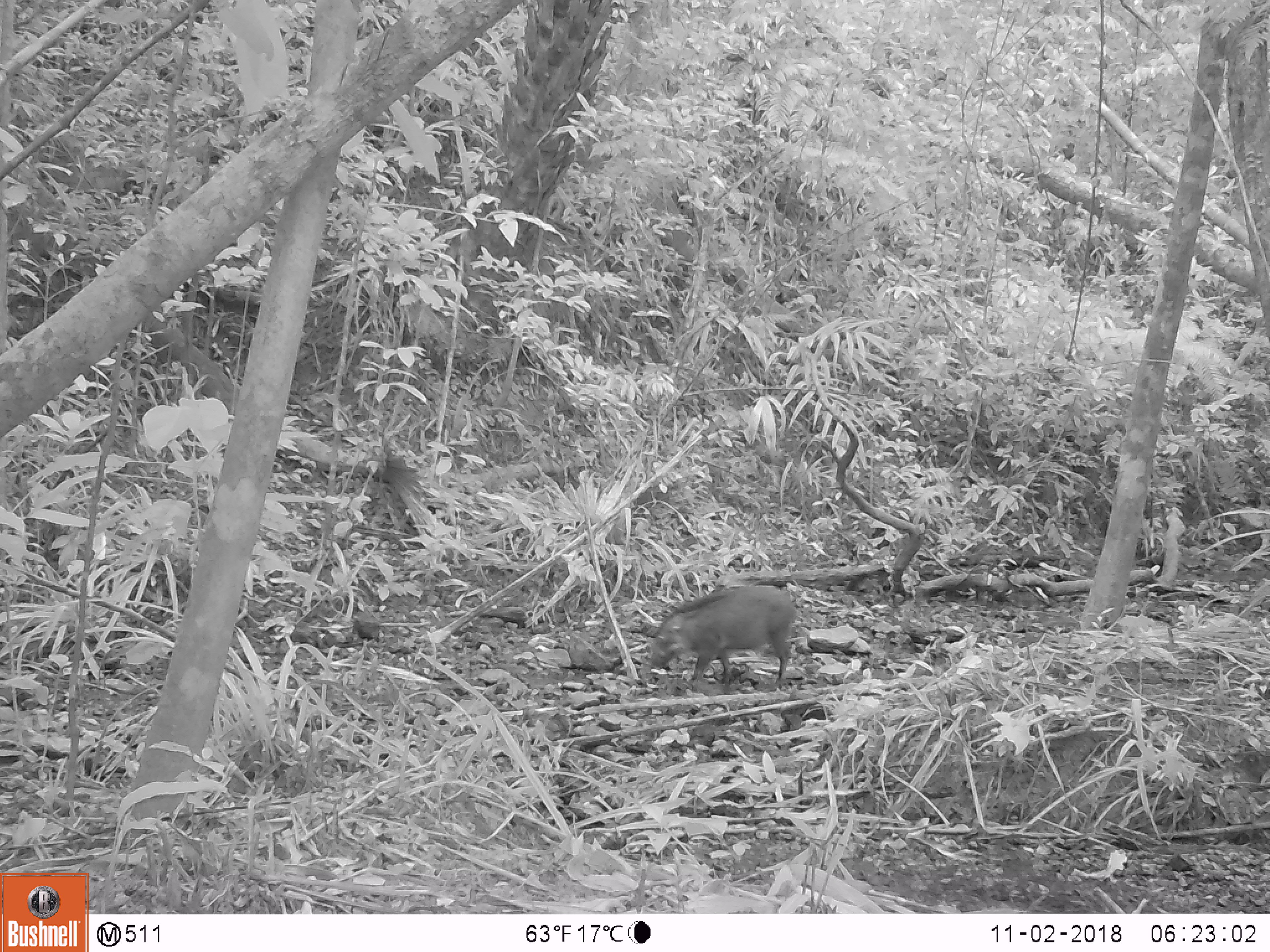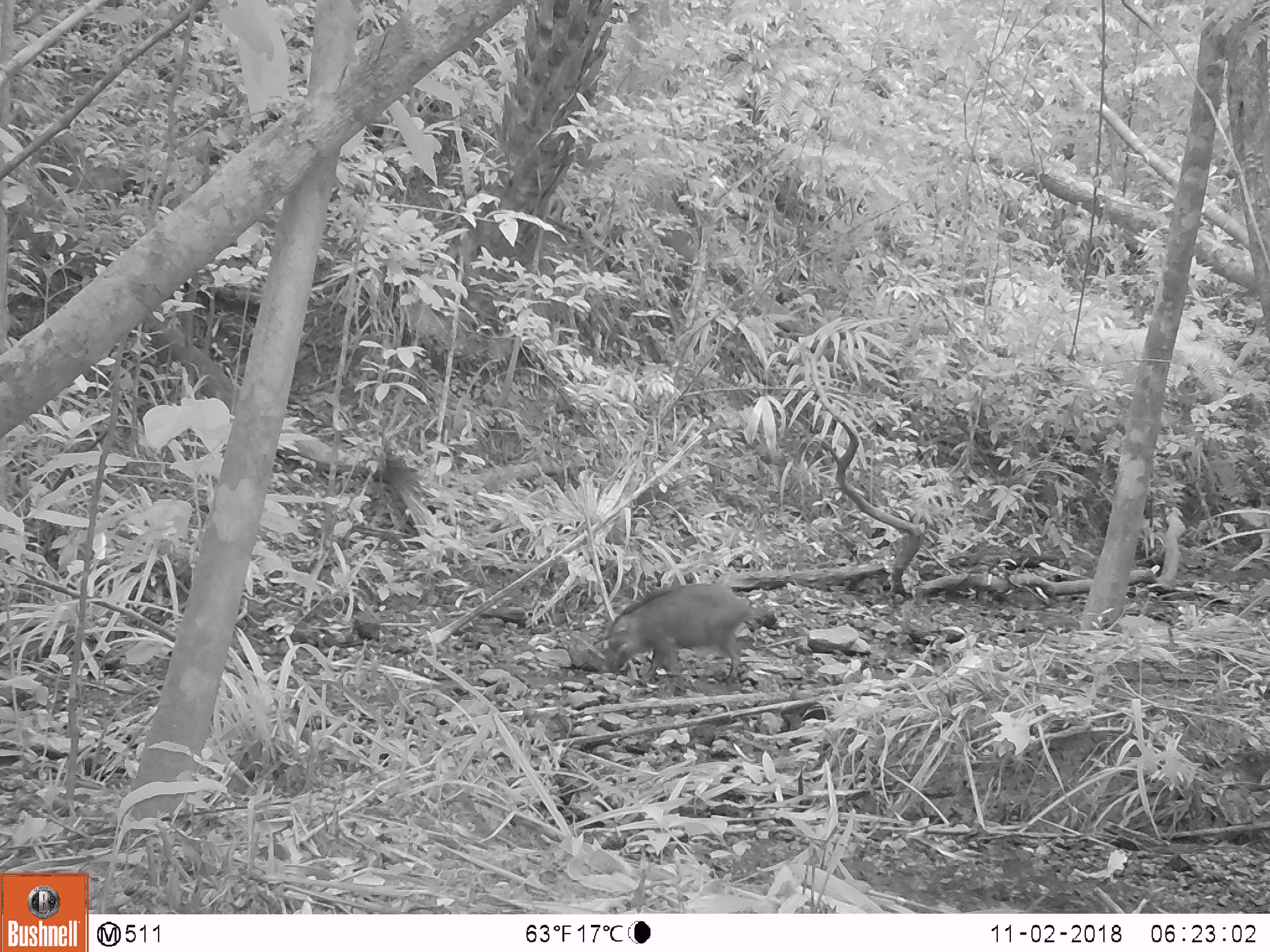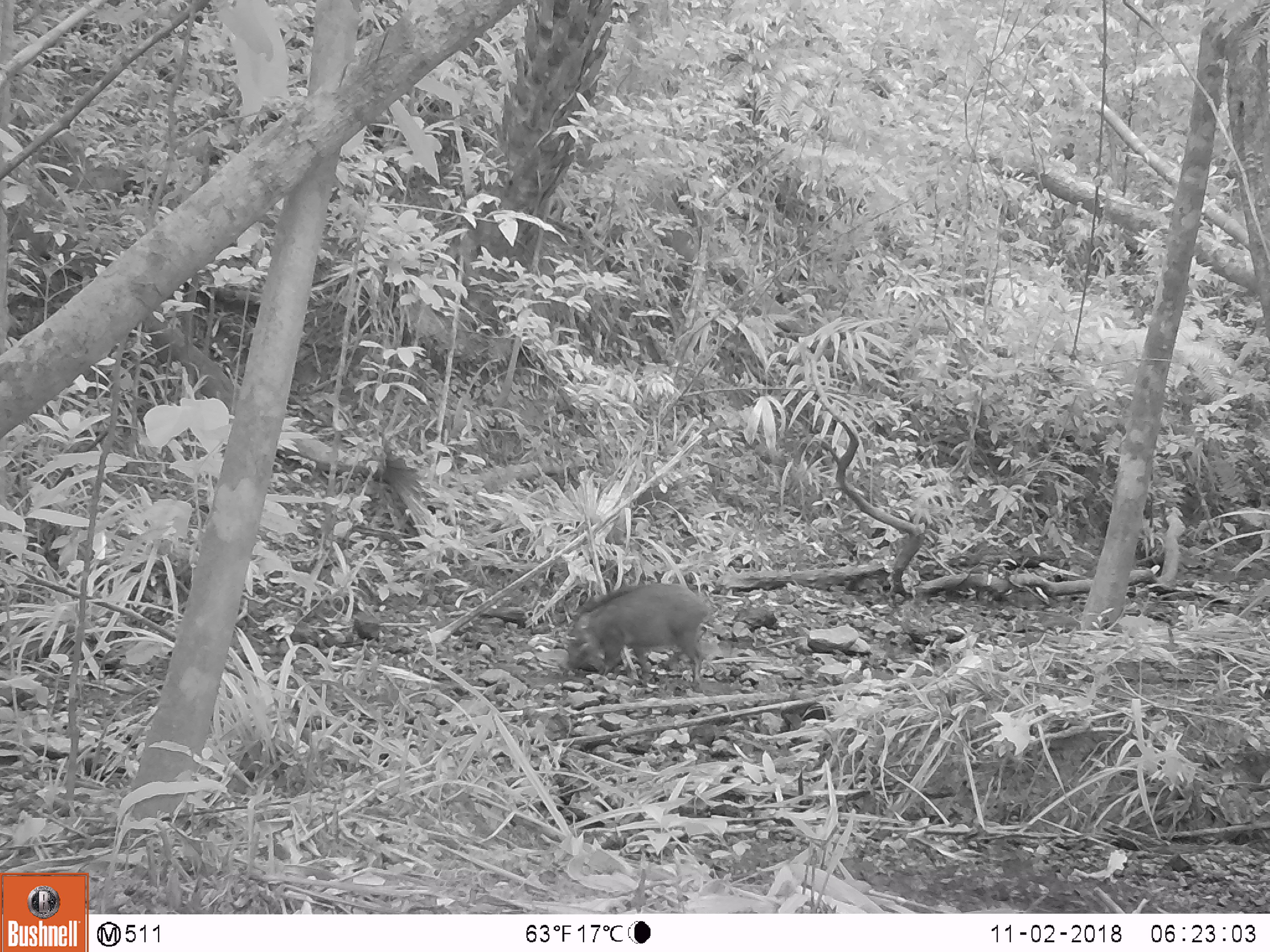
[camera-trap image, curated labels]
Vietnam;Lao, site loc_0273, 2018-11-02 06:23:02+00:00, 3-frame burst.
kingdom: Animalia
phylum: Chordata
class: Mammalia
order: Artiodactyla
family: Suidae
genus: Sus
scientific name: Sus scrofa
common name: eurasian wild pig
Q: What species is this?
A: Eurasian wild pig (Sus scrofa).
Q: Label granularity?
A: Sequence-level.